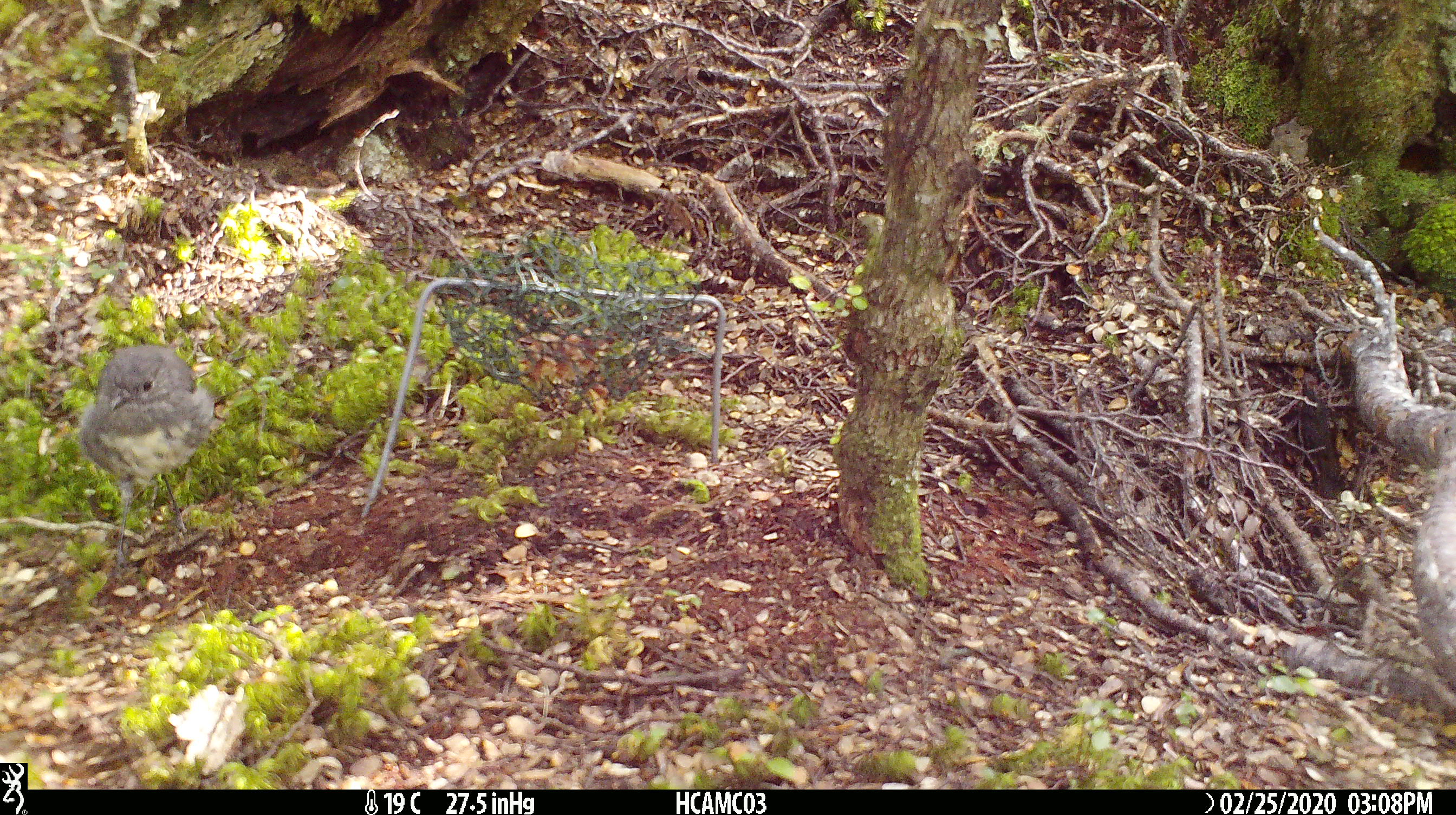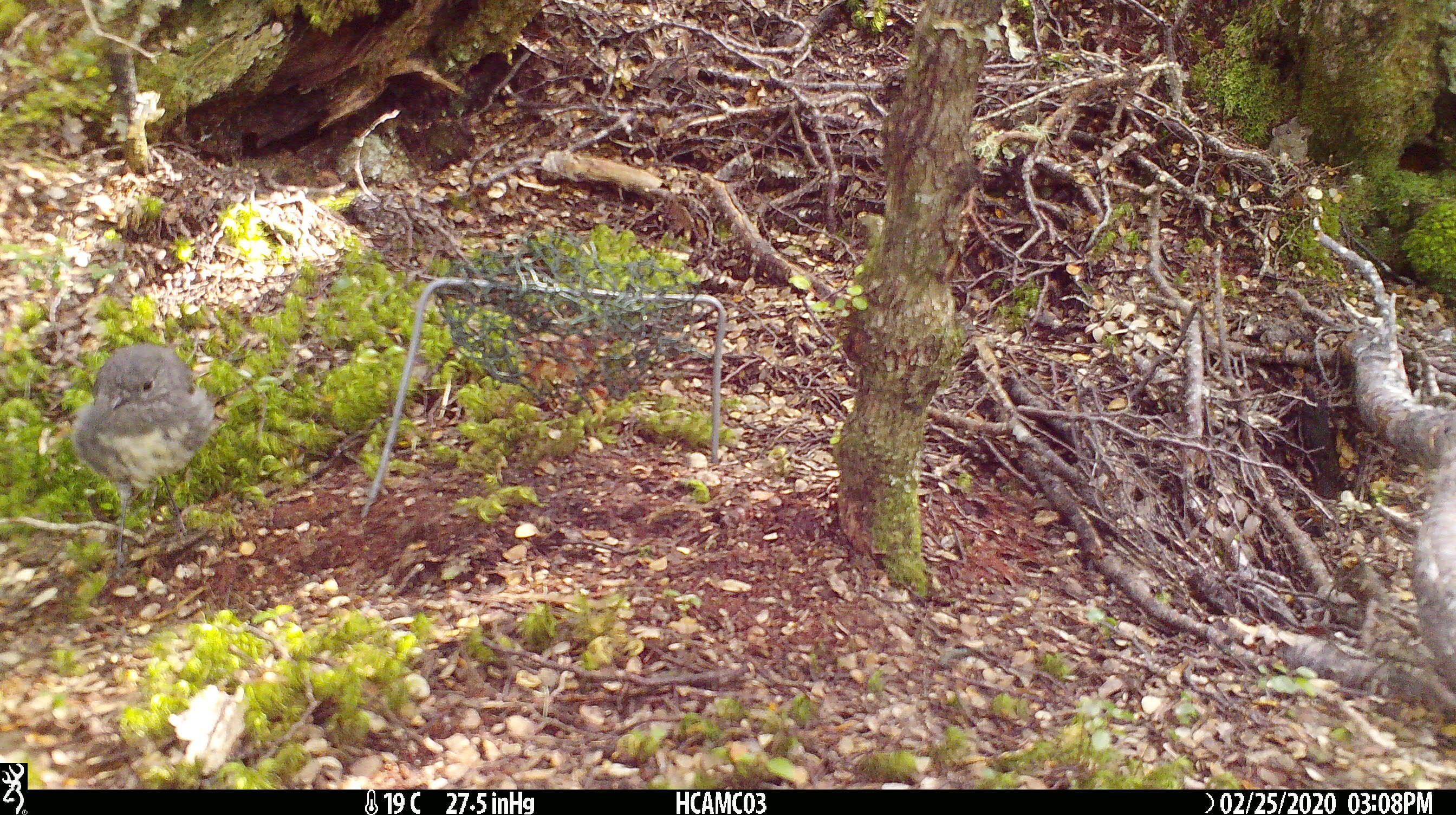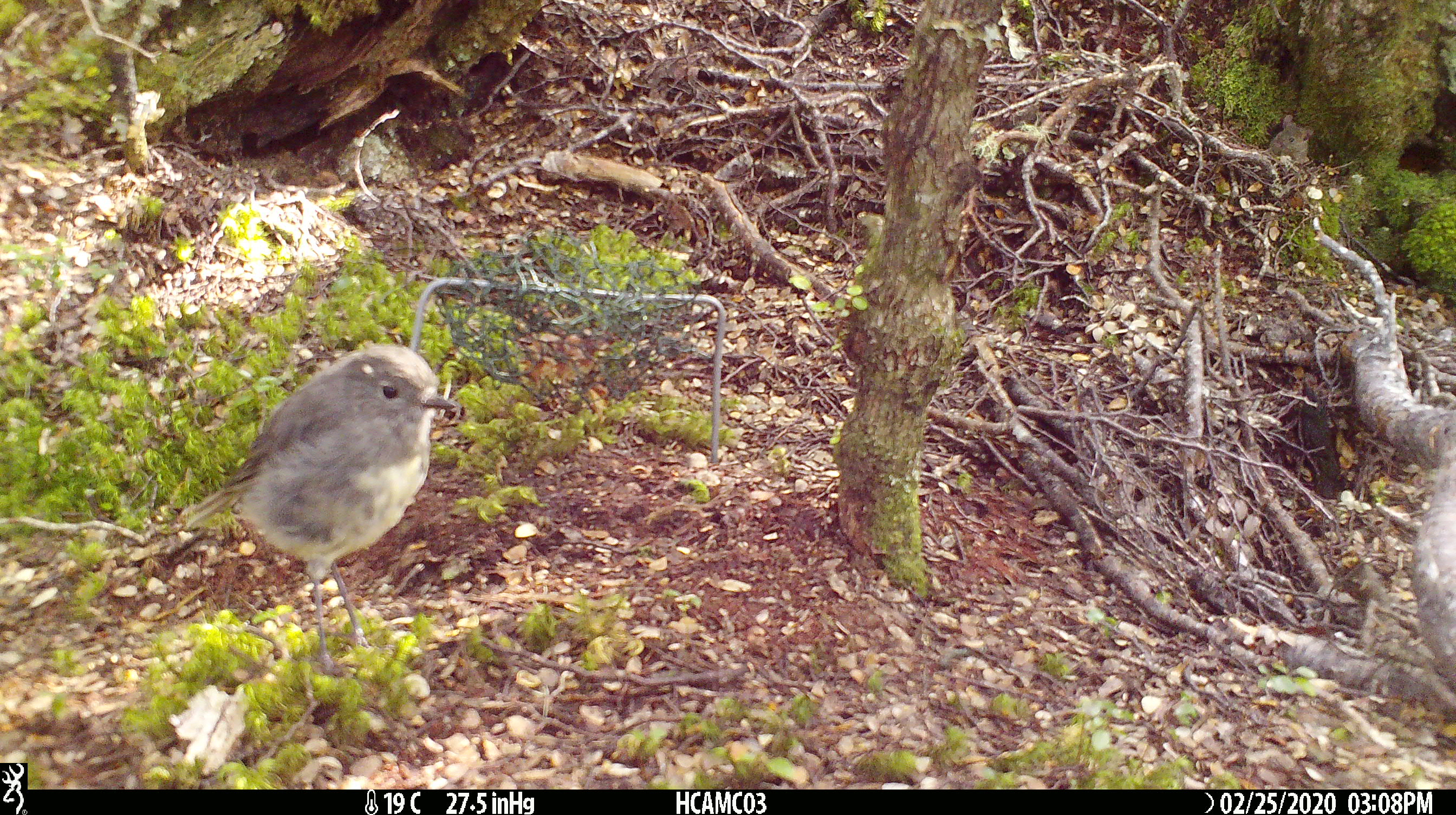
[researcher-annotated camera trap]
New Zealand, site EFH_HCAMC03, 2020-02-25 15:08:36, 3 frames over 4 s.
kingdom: Animalia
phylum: Chordata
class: Aves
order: Passeriformes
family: Petroicidae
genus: Petroica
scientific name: Petroica australis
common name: new zealand robin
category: robin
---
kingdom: Animalia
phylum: Chordata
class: Mammalia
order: Rodentia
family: Muridae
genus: Mus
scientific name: Mus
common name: mouse